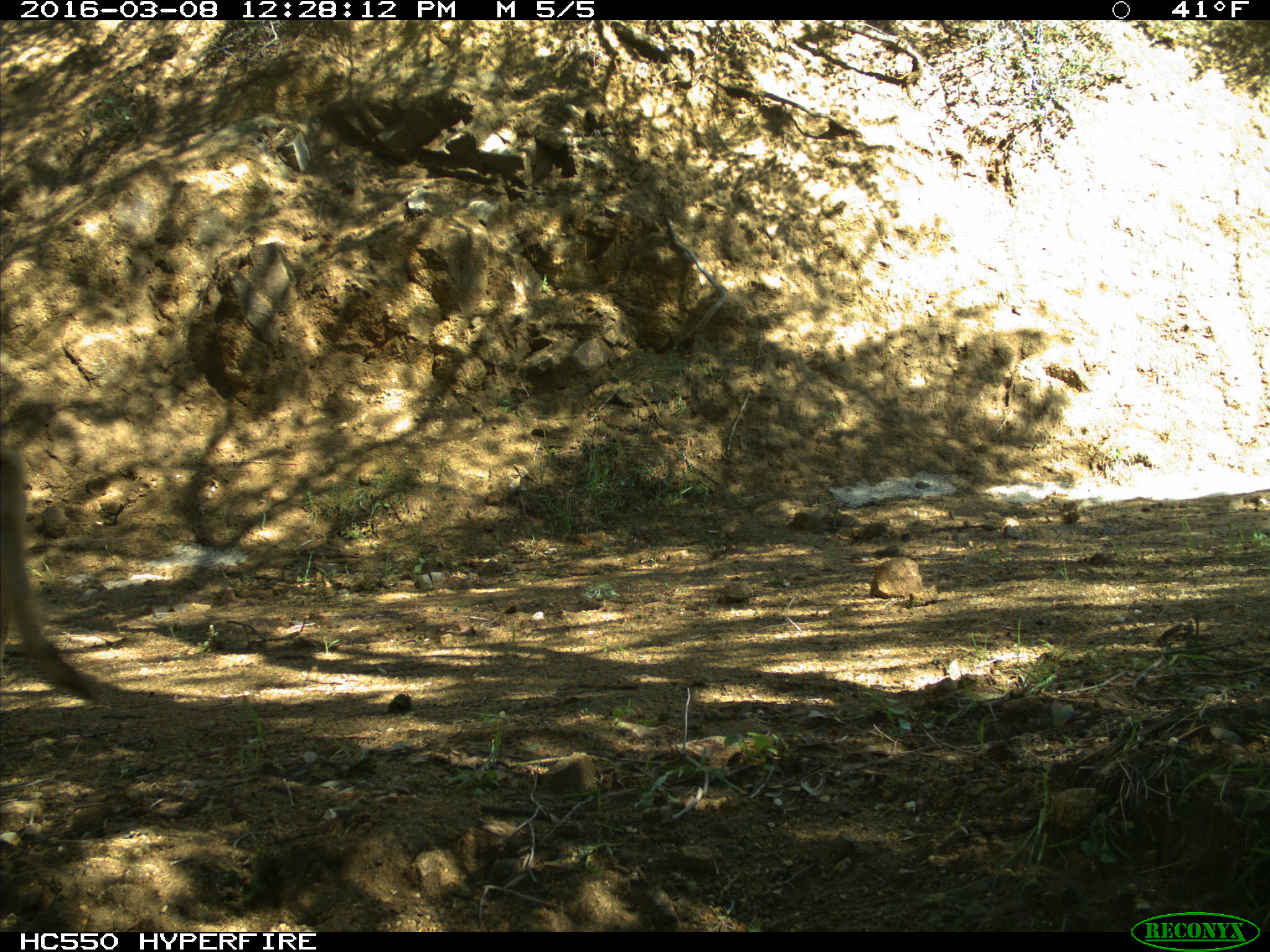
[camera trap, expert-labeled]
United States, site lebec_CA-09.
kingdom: Animalia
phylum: Chordata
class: Mammalia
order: Artiodactyla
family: Cervidae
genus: Odocoileus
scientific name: Odocoileus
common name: deer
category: unidentified deer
Unidentified deer (deer) (Odocoileus).